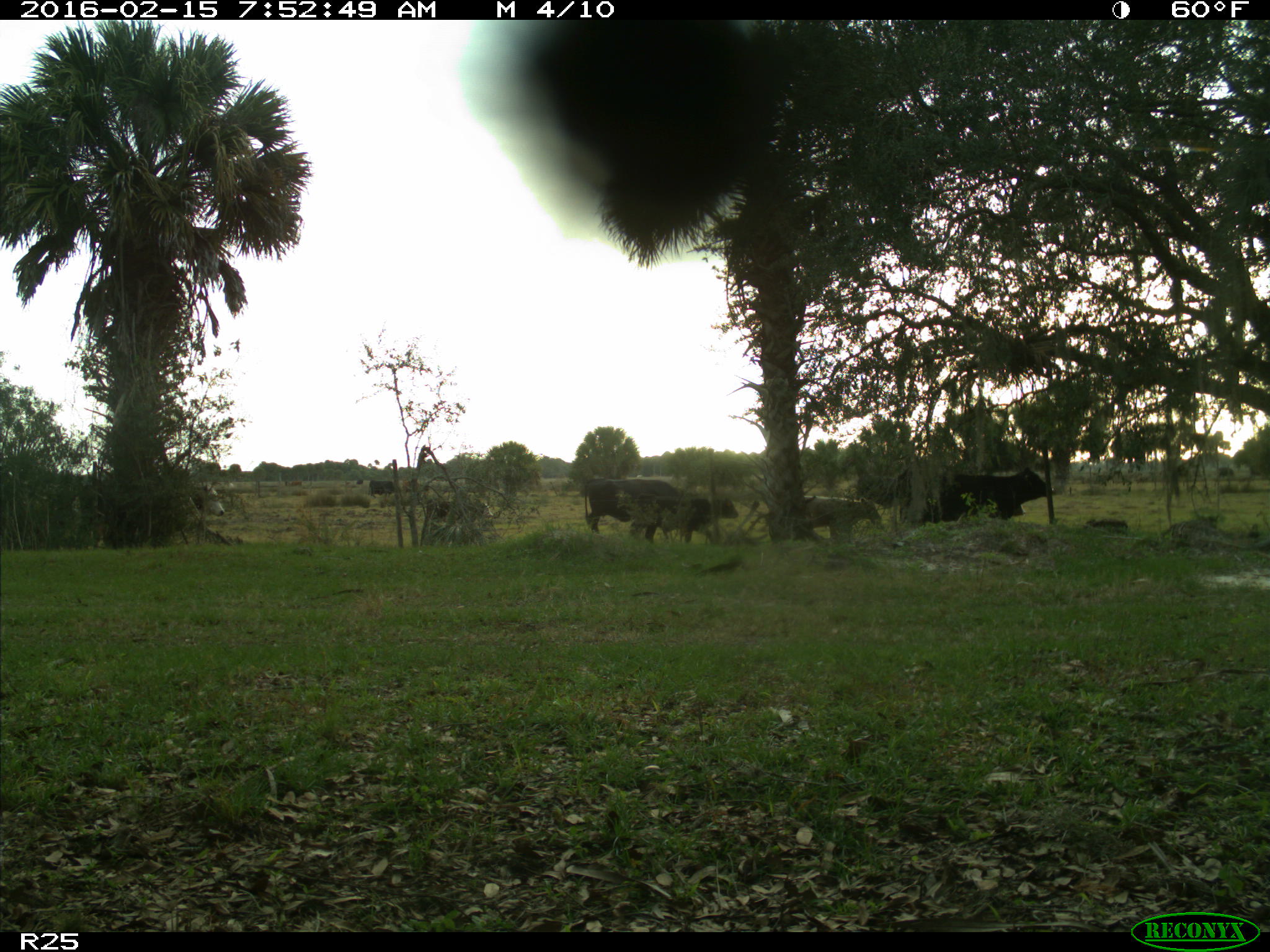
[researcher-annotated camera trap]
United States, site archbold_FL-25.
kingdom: Animalia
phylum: Chordata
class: Mammalia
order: Artiodactyla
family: Bovidae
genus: Bos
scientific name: Bos taurus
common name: domestic cow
Bos taurus (domestic cow).